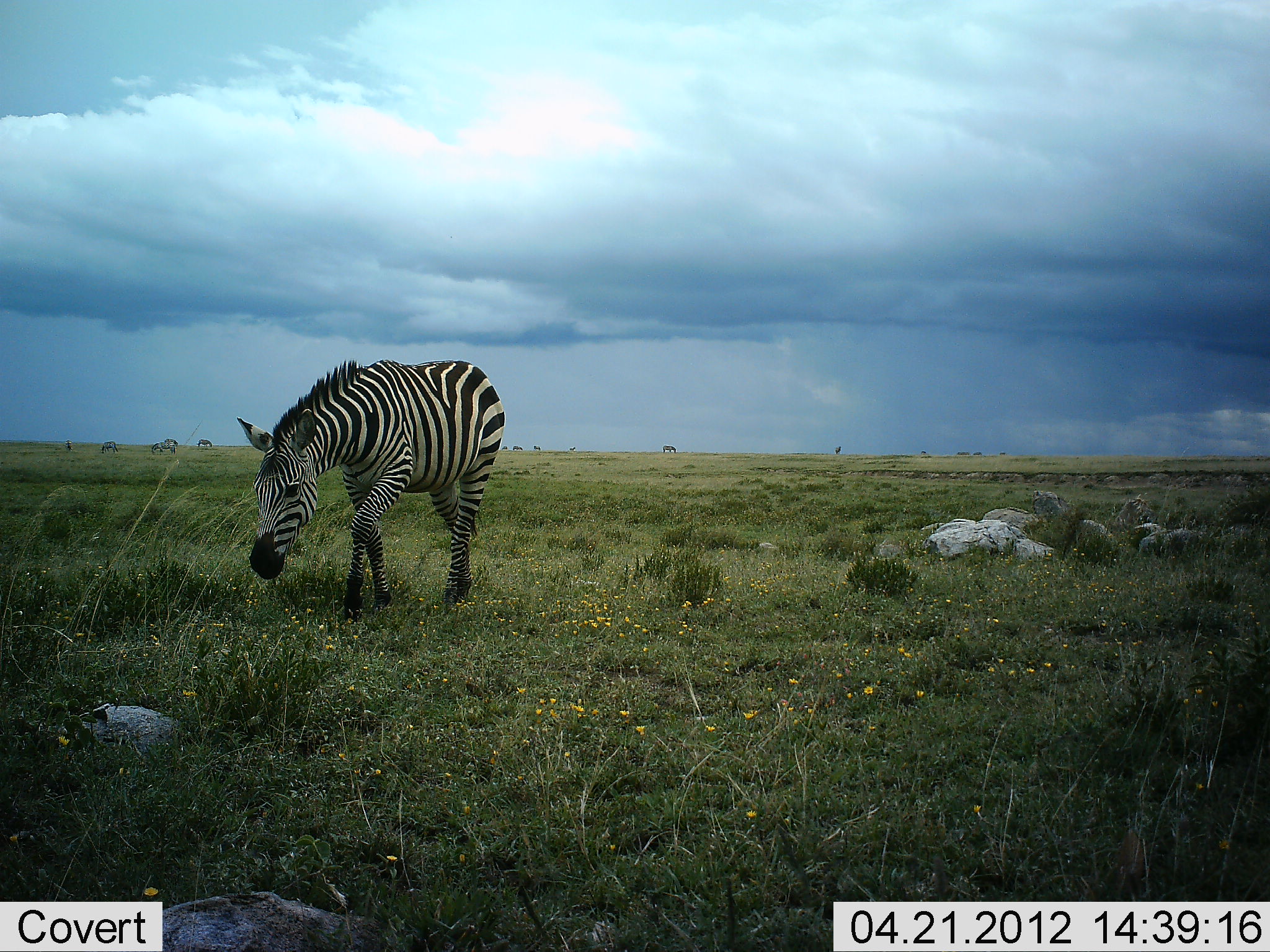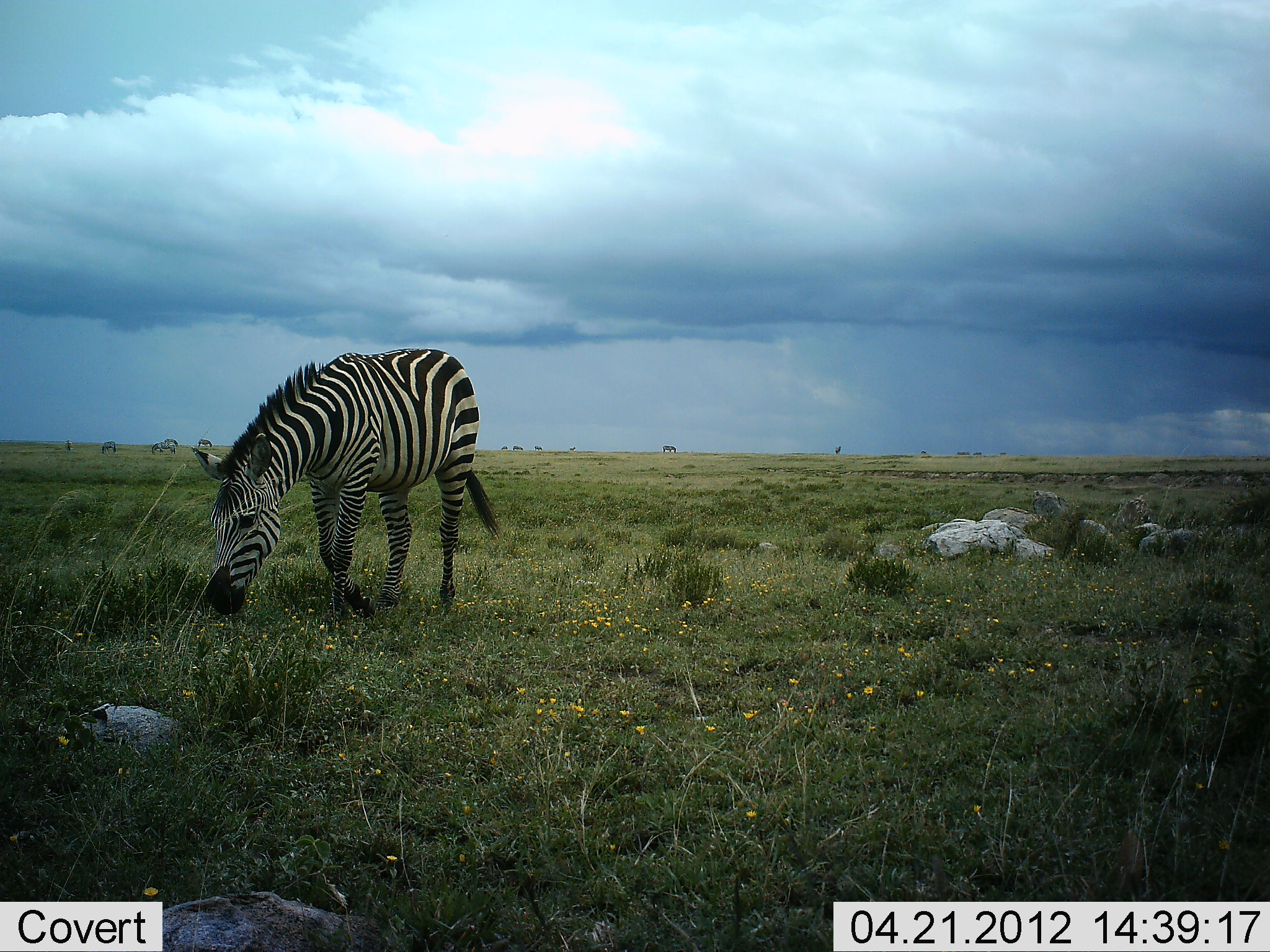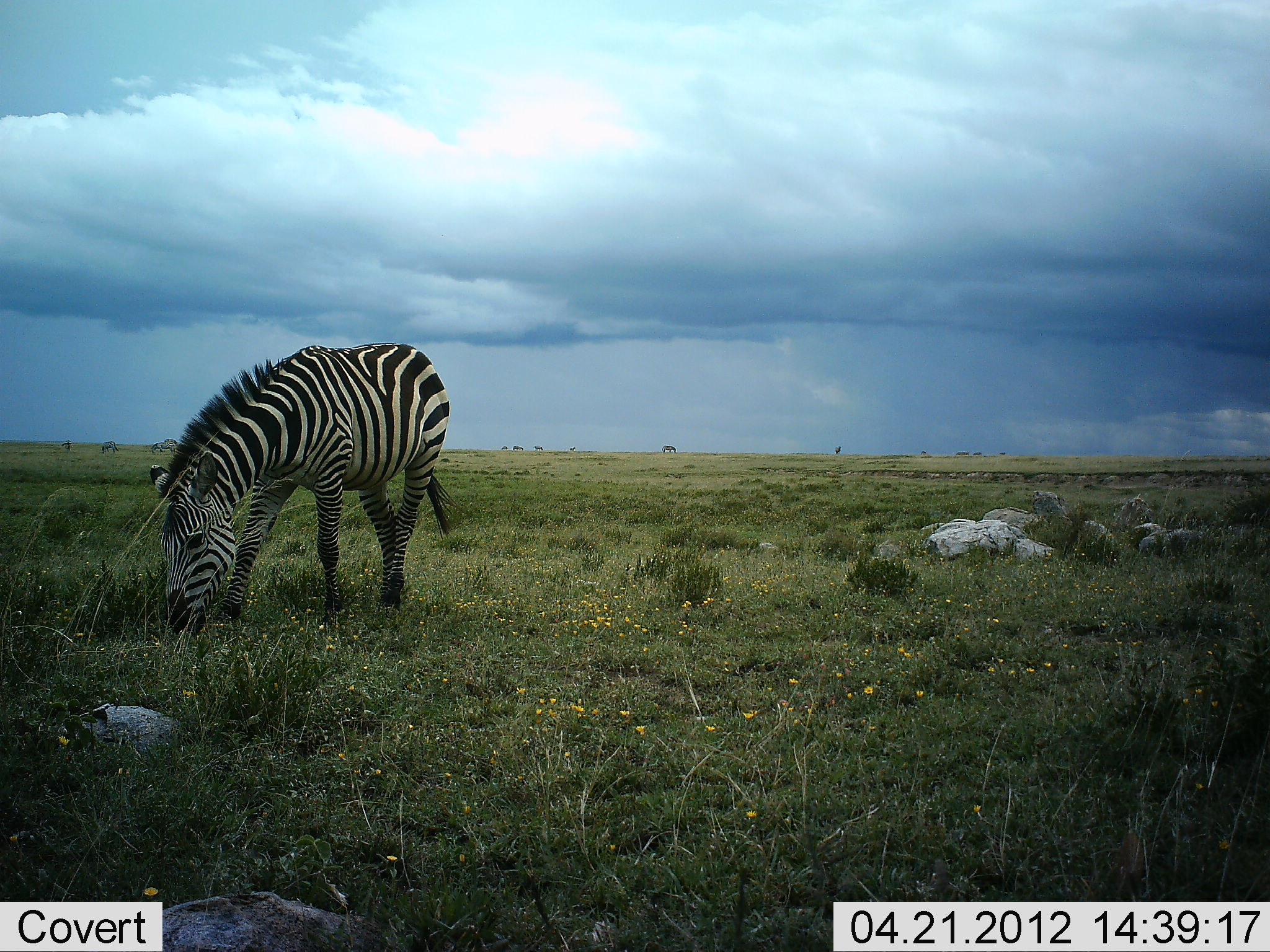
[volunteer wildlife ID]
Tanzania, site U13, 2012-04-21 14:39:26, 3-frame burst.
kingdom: Animalia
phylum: Chordata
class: Mammalia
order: Perissodactyla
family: Equidae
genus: Equus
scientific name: Equus quagga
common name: plains zebra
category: zebra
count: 1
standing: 27%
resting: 4%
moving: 35%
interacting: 0%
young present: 0%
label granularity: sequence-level